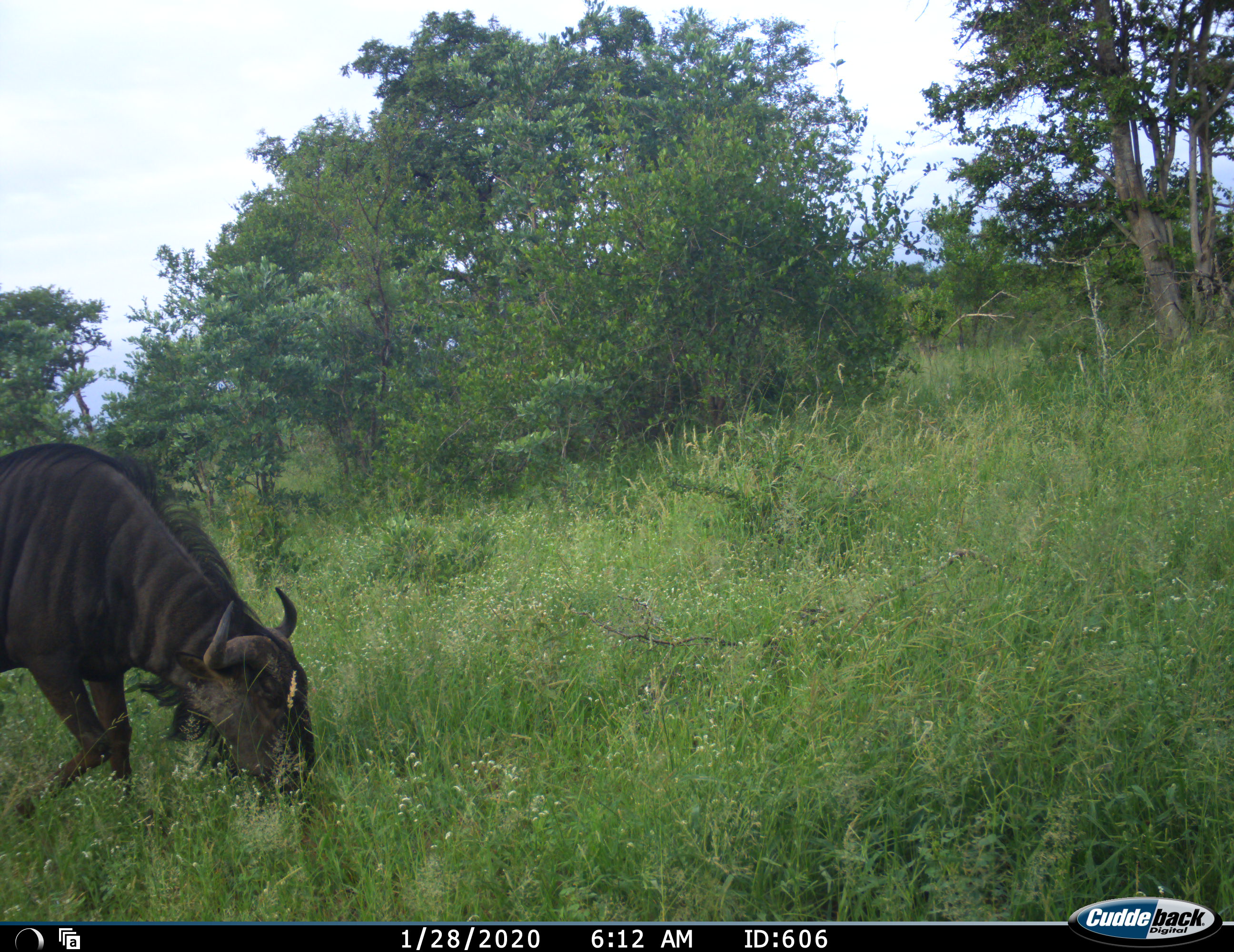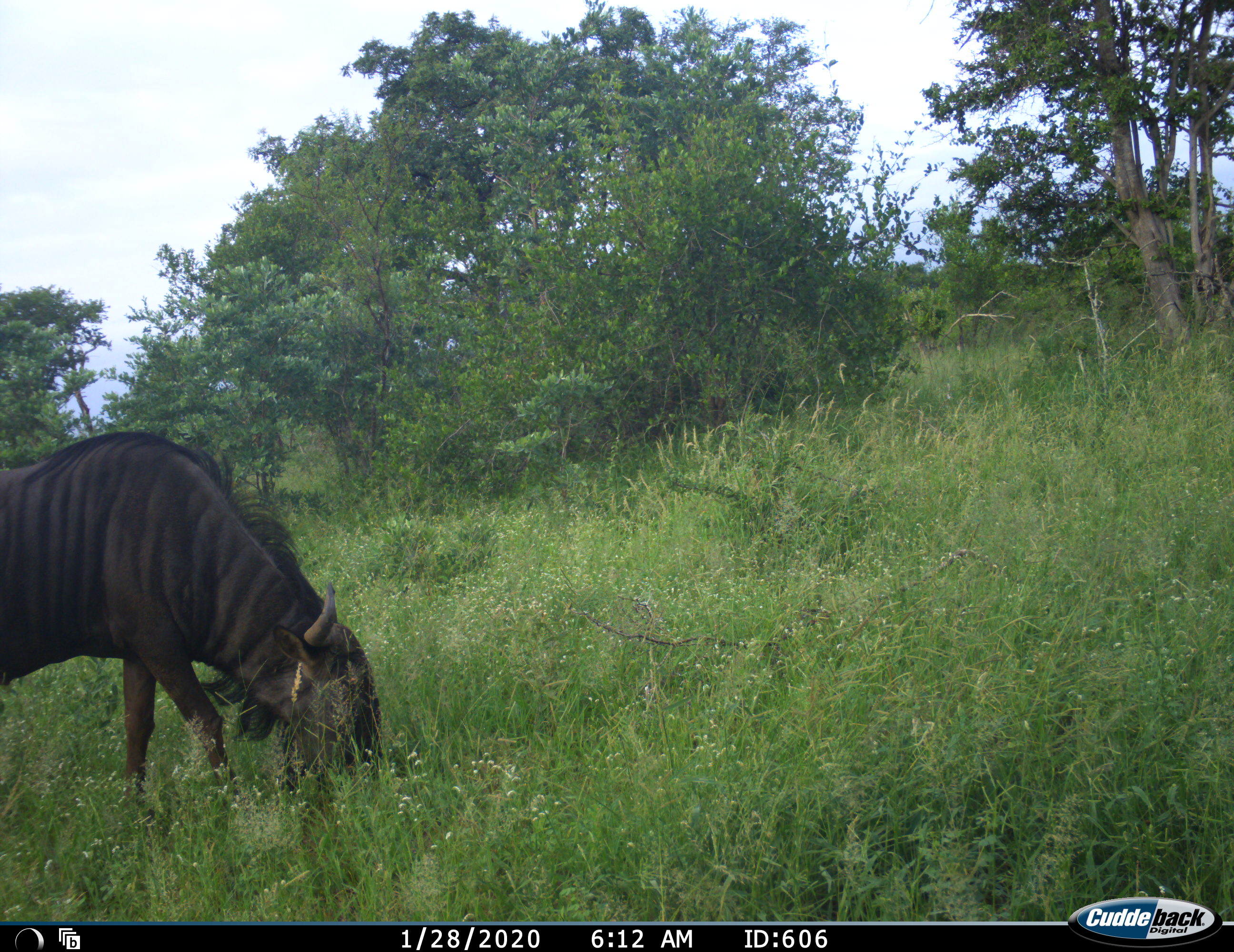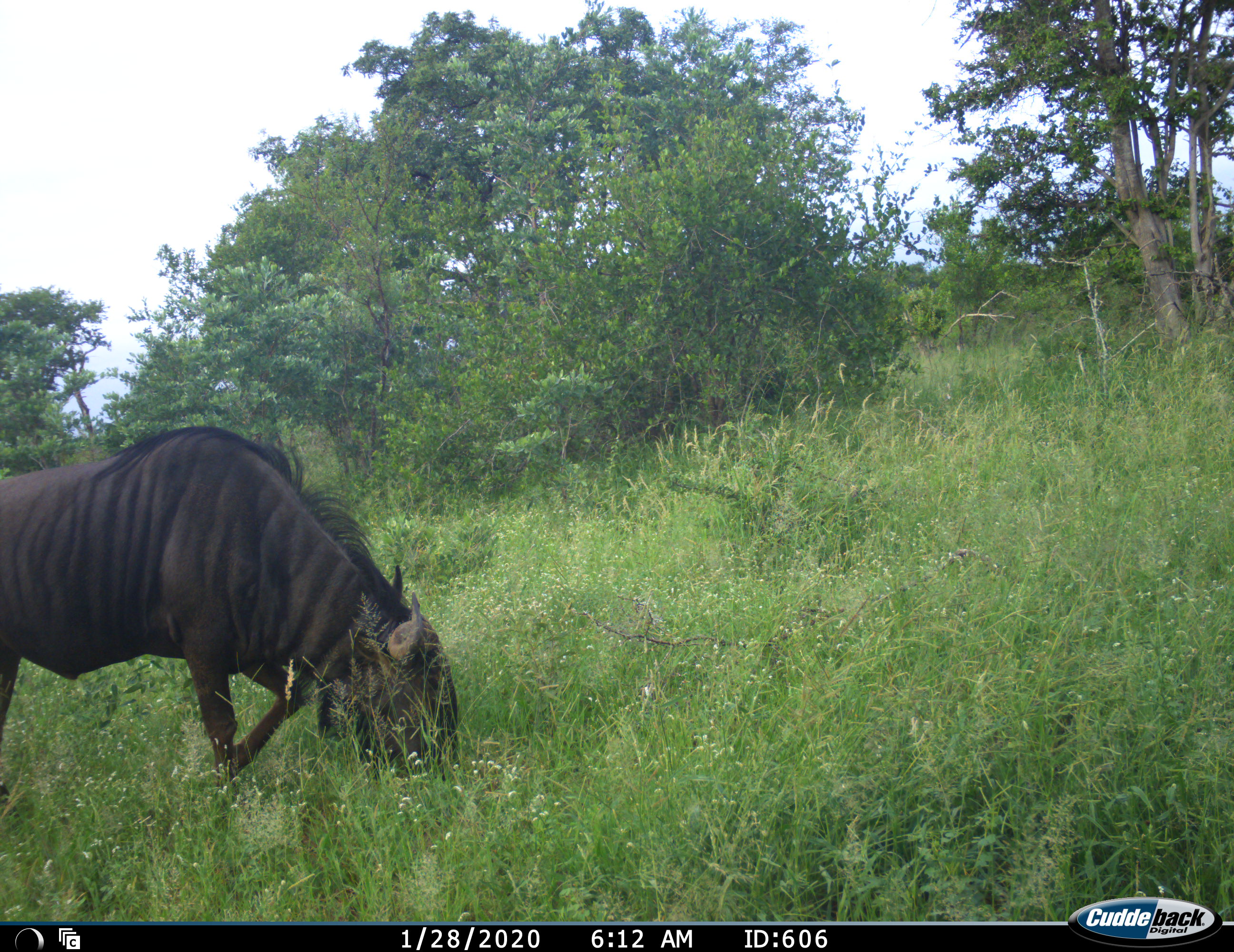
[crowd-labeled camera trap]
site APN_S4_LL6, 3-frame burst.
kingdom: Animalia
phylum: Chordata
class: Mammalia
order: Artiodactyla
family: Bovidae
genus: Connochaetes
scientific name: Connochaetes taurinus taurinus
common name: blue wildebeest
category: wildebeestblue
Wildebeestblue (blue wildebeest) (Connochaetes taurinus taurinus), count 1. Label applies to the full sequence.